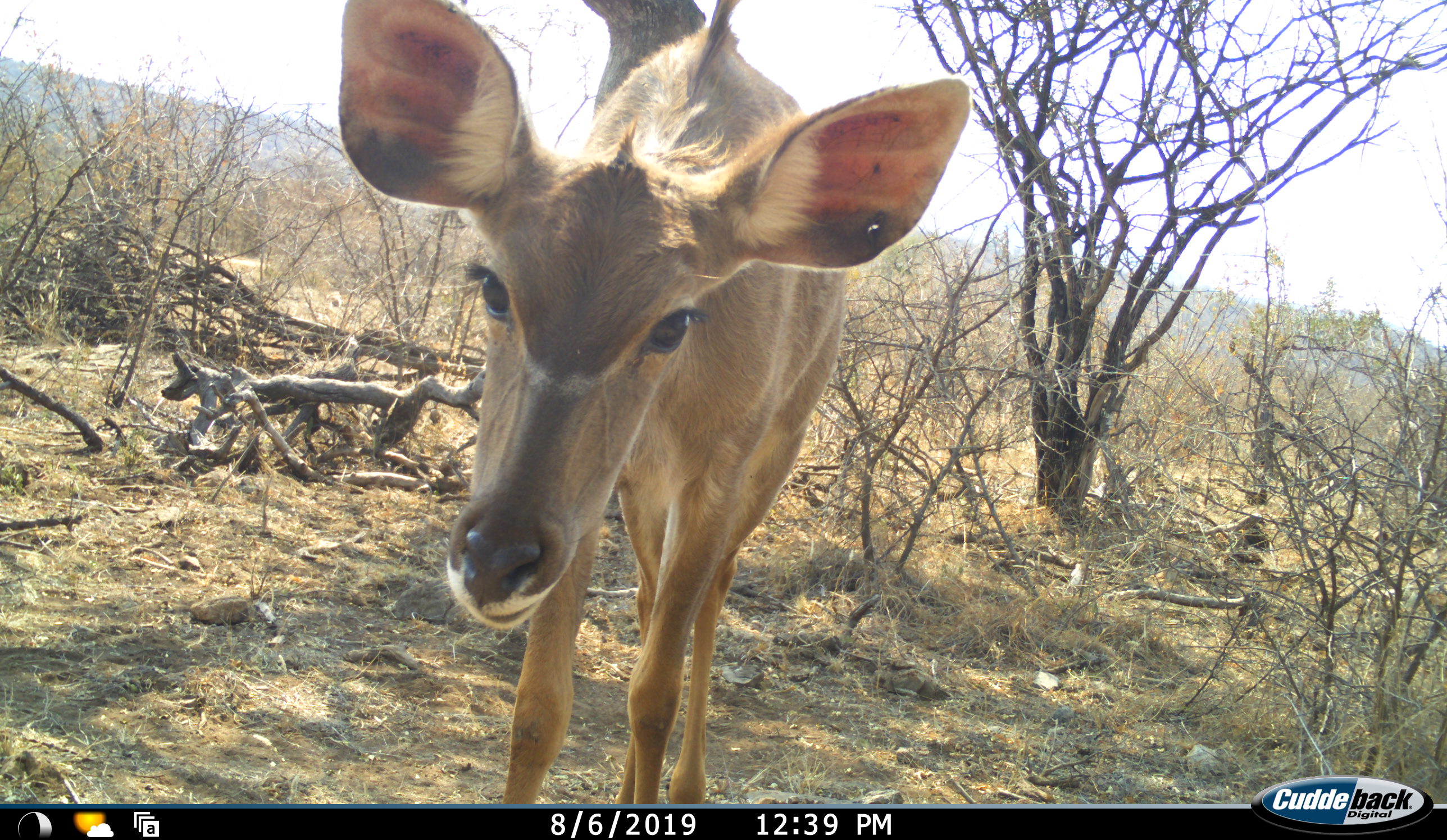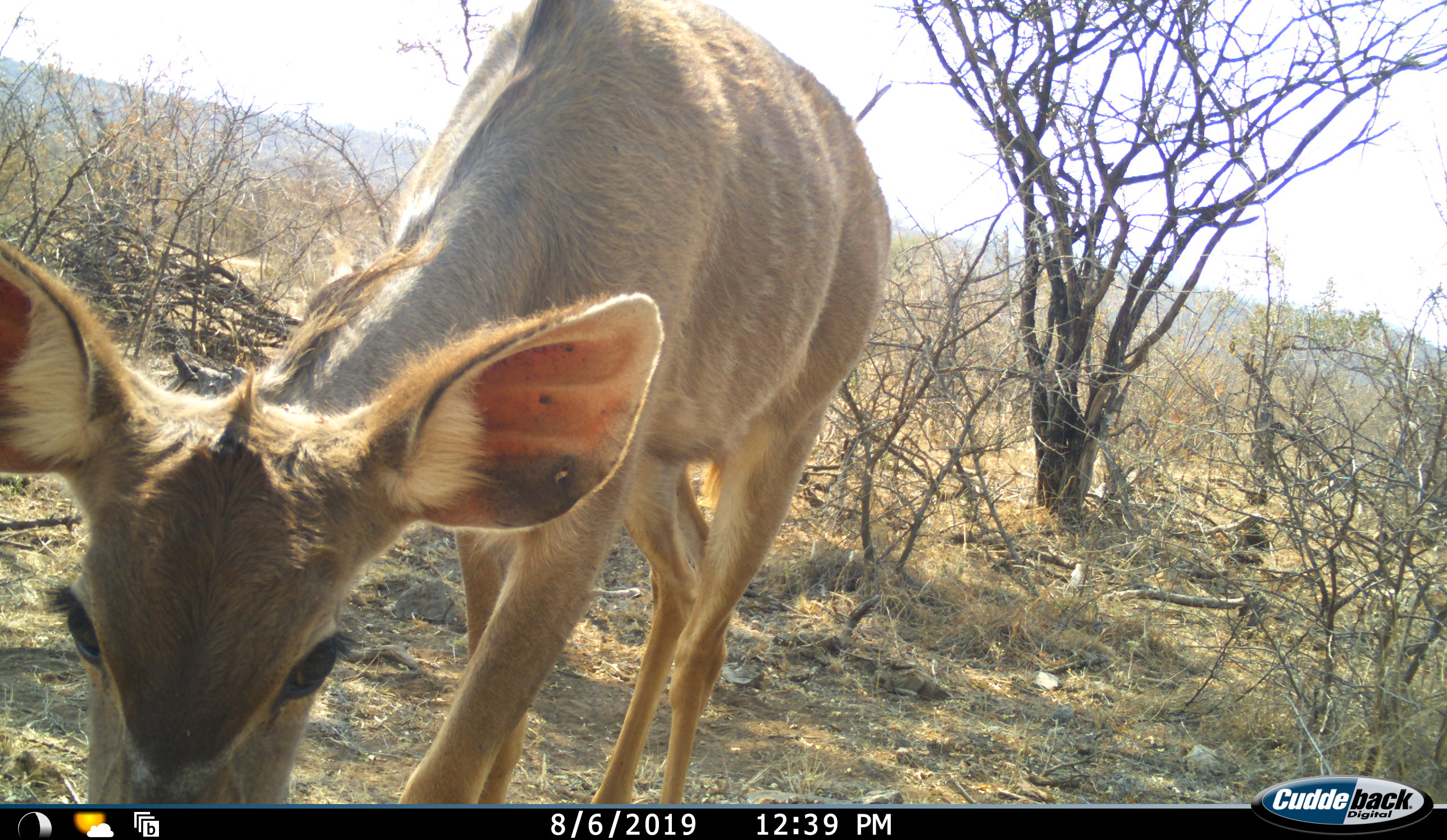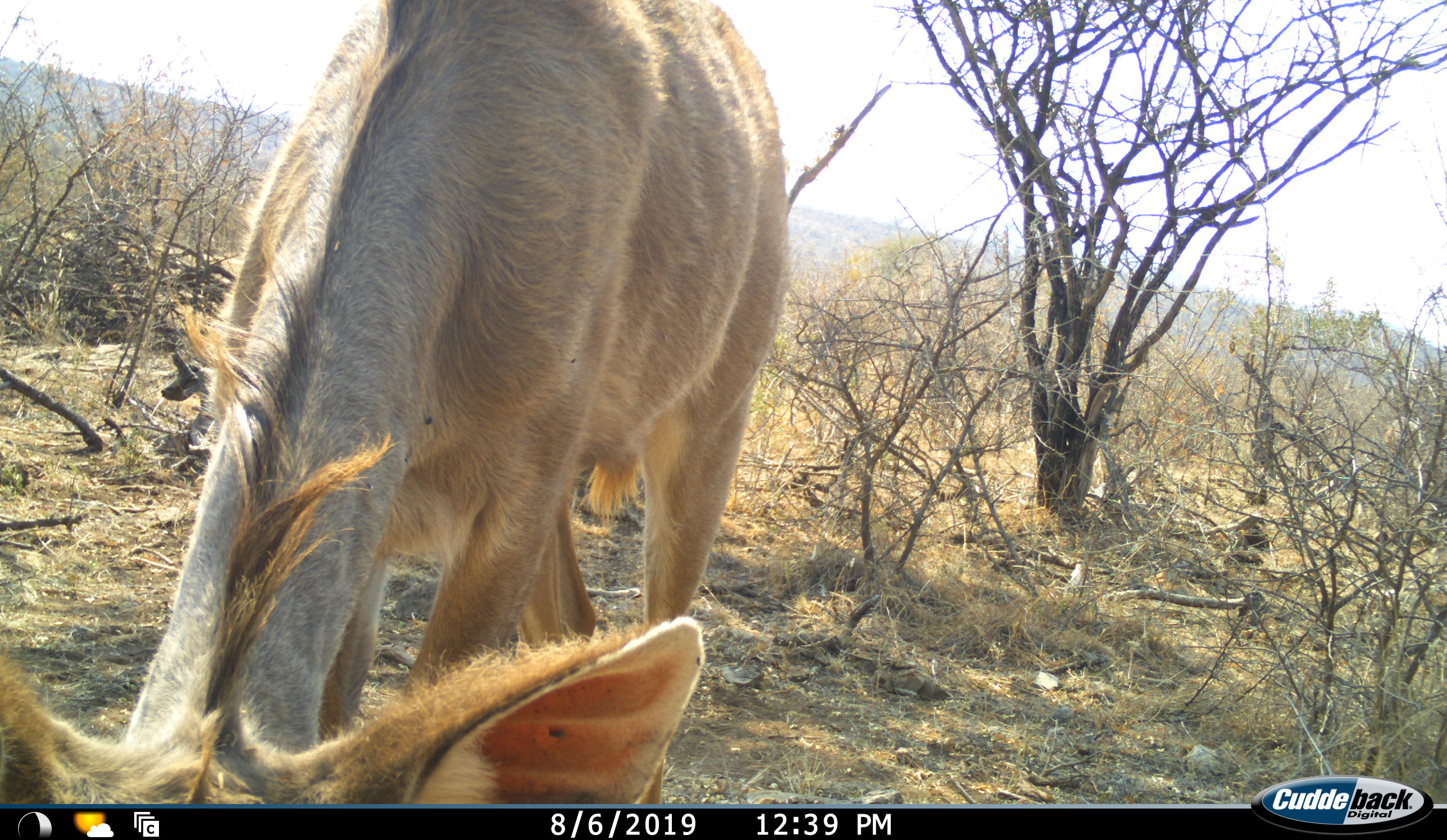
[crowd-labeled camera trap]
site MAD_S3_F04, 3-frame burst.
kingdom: Animalia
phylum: Chordata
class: Mammalia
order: Artiodactyla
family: Bovidae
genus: Tragelaphus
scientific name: Tragelaphus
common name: kudu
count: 1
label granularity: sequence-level